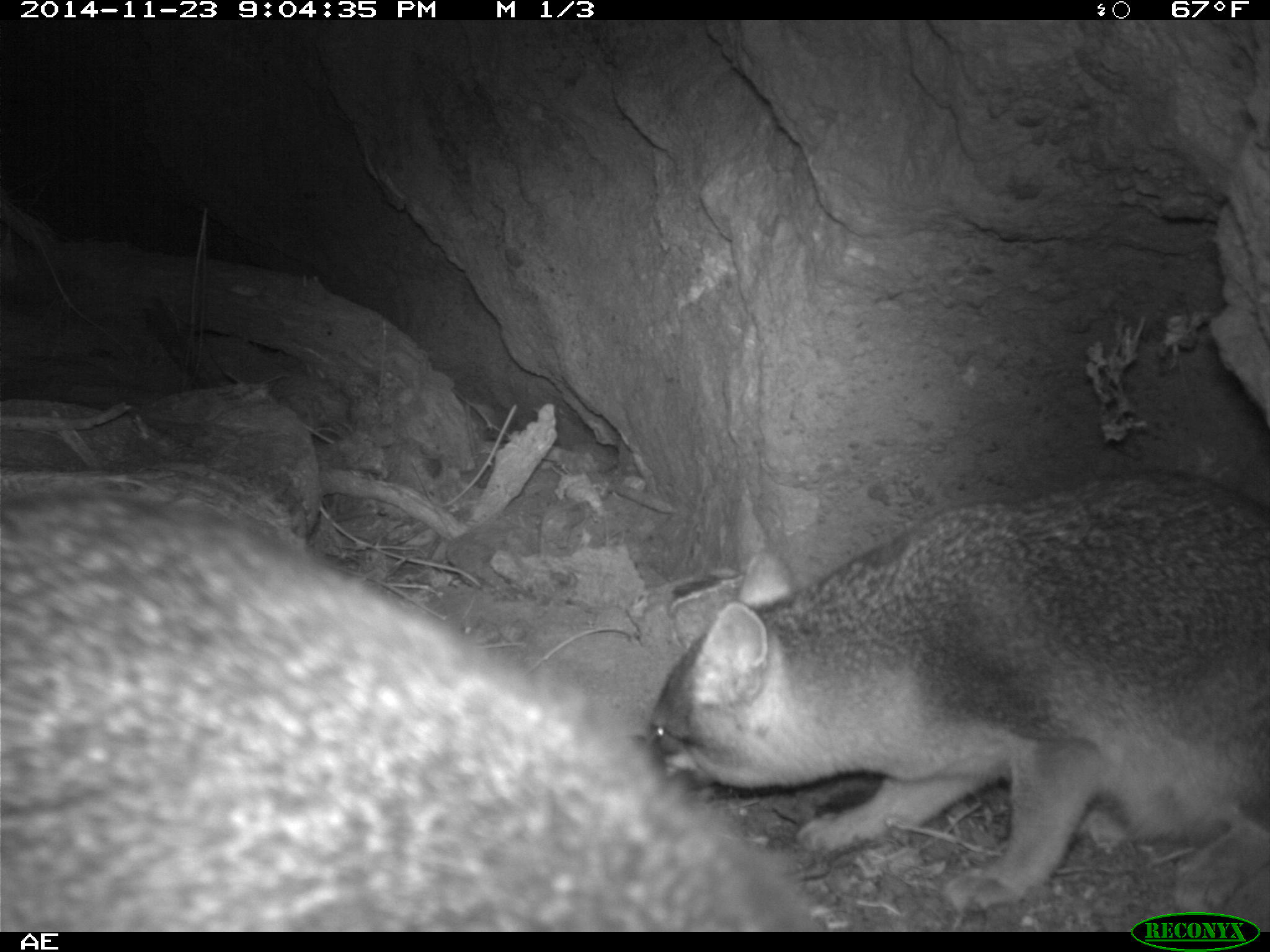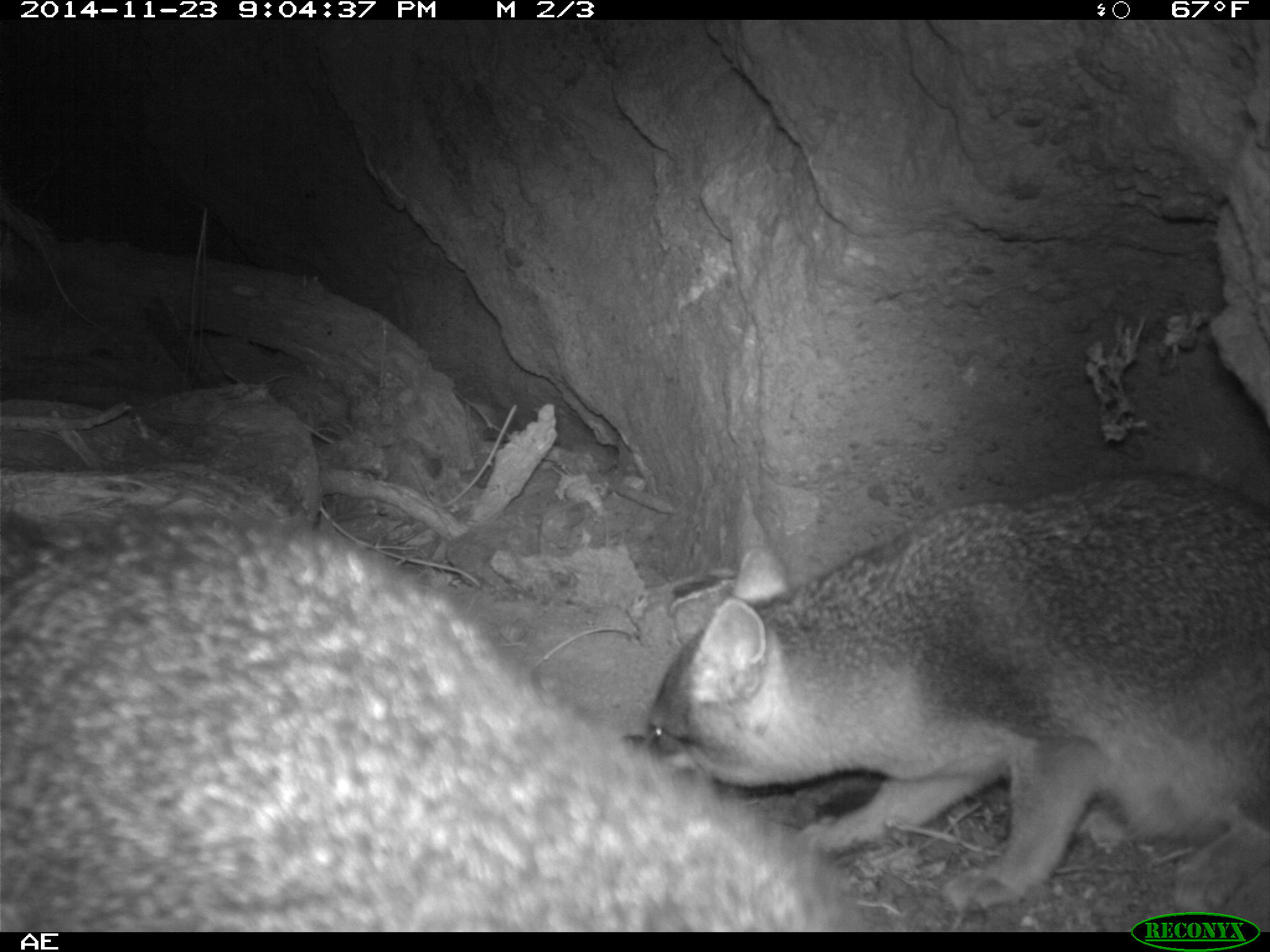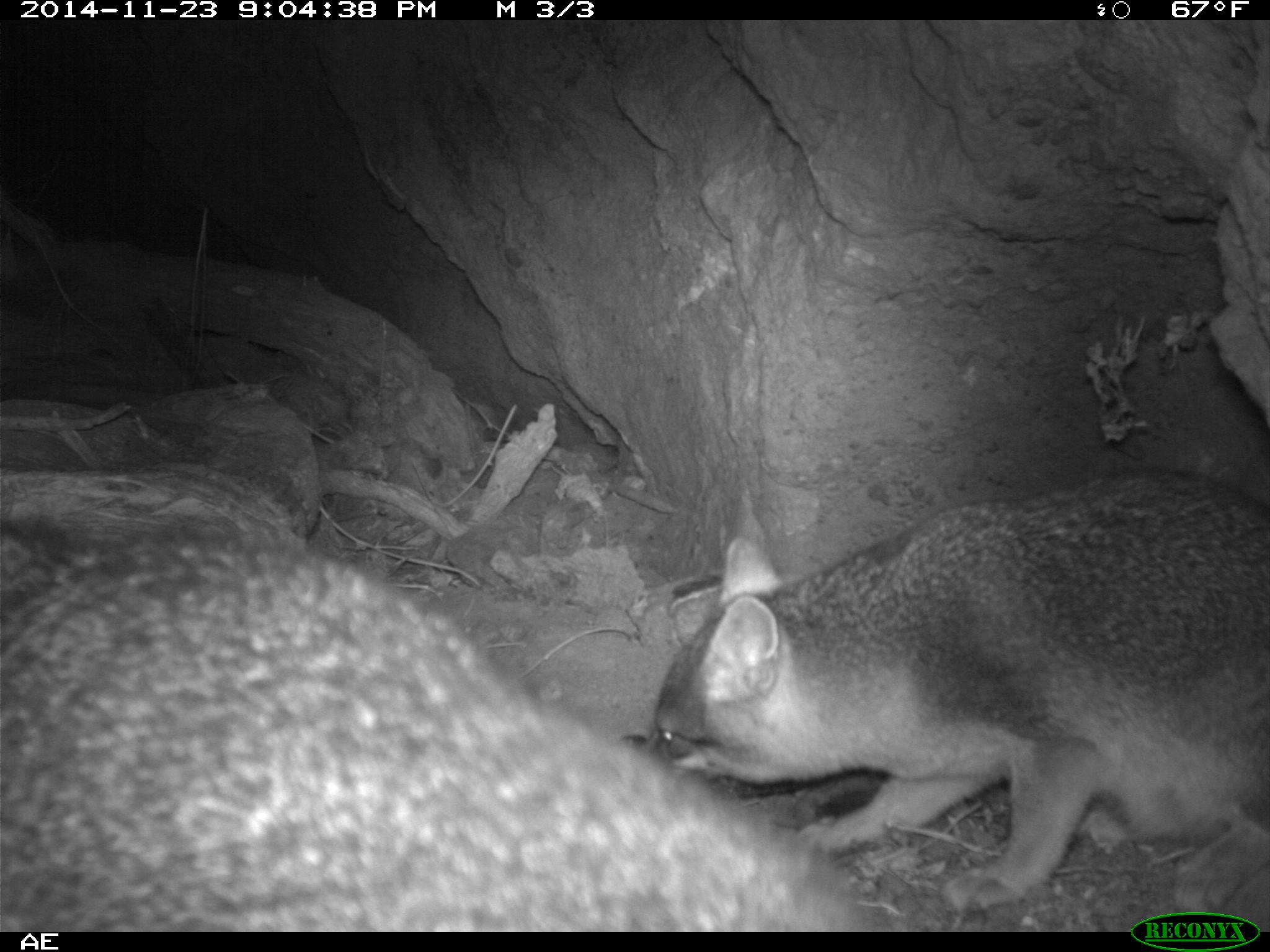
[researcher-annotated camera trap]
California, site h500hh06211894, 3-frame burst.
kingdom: Animalia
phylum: Chordata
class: Mammalia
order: Carnivora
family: Canidae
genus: Urocyon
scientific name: Urocyon littoralis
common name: island fox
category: fox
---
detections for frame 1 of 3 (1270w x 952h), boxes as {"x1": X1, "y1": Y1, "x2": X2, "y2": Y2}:
fox: {"x1": 0, "y1": 506, "x2": 831, "y2": 932}; {"x1": 649, "y1": 469, "x2": 1269, "y2": 909}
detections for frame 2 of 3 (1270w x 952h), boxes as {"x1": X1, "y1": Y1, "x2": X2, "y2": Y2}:
fox: {"x1": 0, "y1": 506, "x2": 869, "y2": 931}; {"x1": 642, "y1": 469, "x2": 1269, "y2": 910}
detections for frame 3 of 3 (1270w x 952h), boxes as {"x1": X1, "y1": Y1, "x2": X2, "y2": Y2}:
fox: {"x1": 0, "y1": 511, "x2": 886, "y2": 929}; {"x1": 649, "y1": 467, "x2": 1269, "y2": 915}